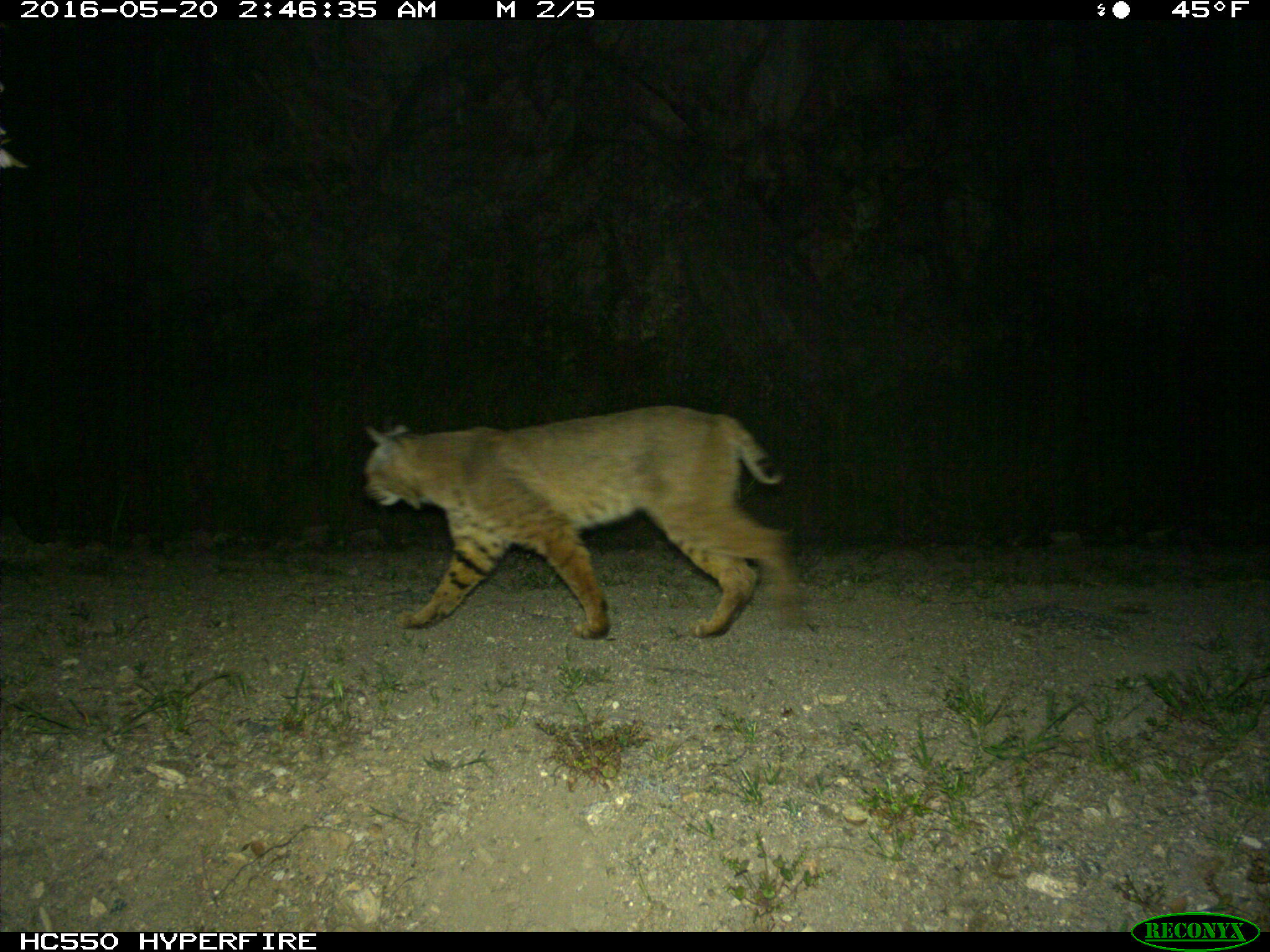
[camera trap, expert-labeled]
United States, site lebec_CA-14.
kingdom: Animalia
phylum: Chordata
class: Mammalia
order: Carnivora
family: Felidae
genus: Lynx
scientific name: Lynx rufus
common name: bobcat